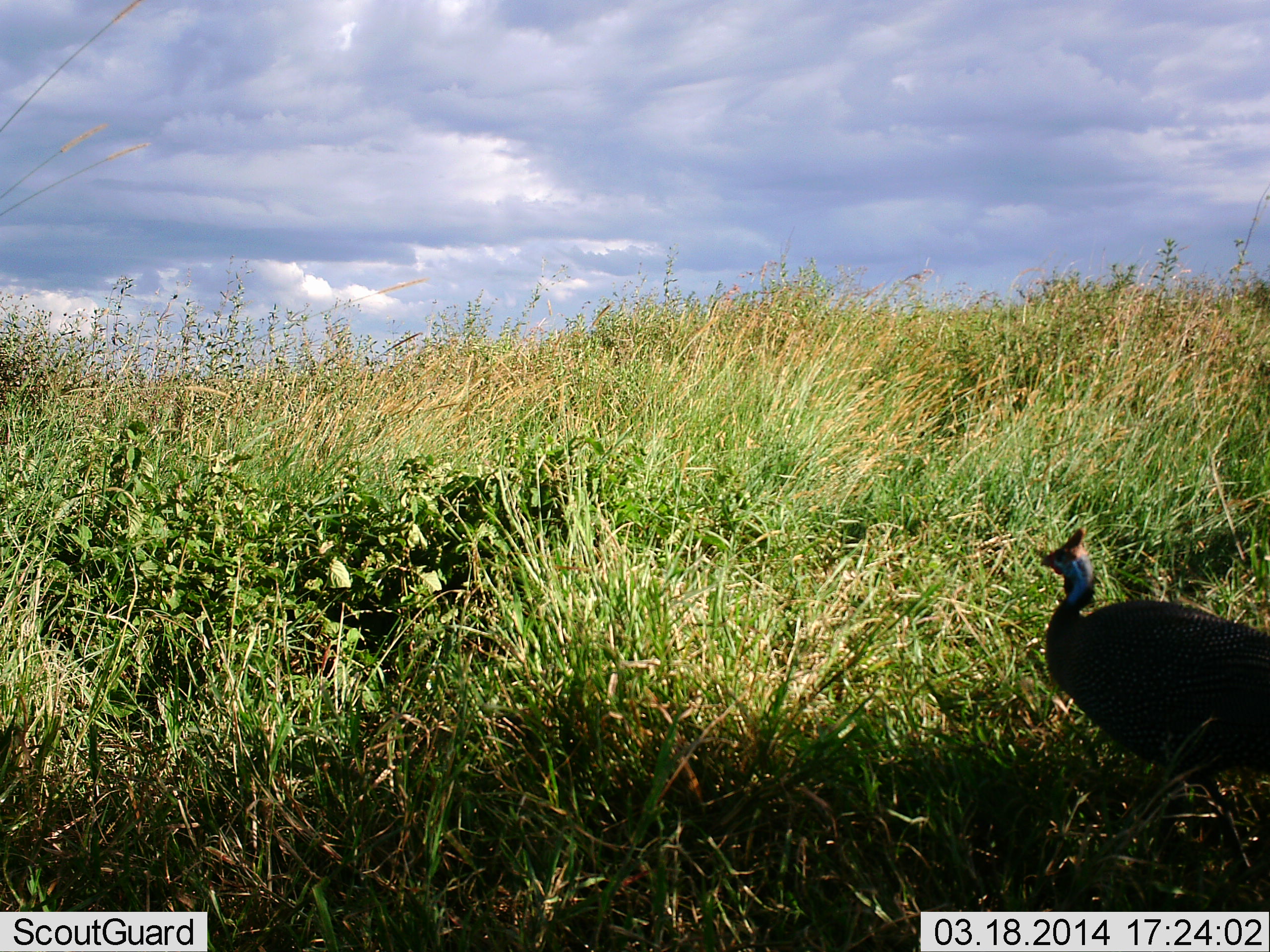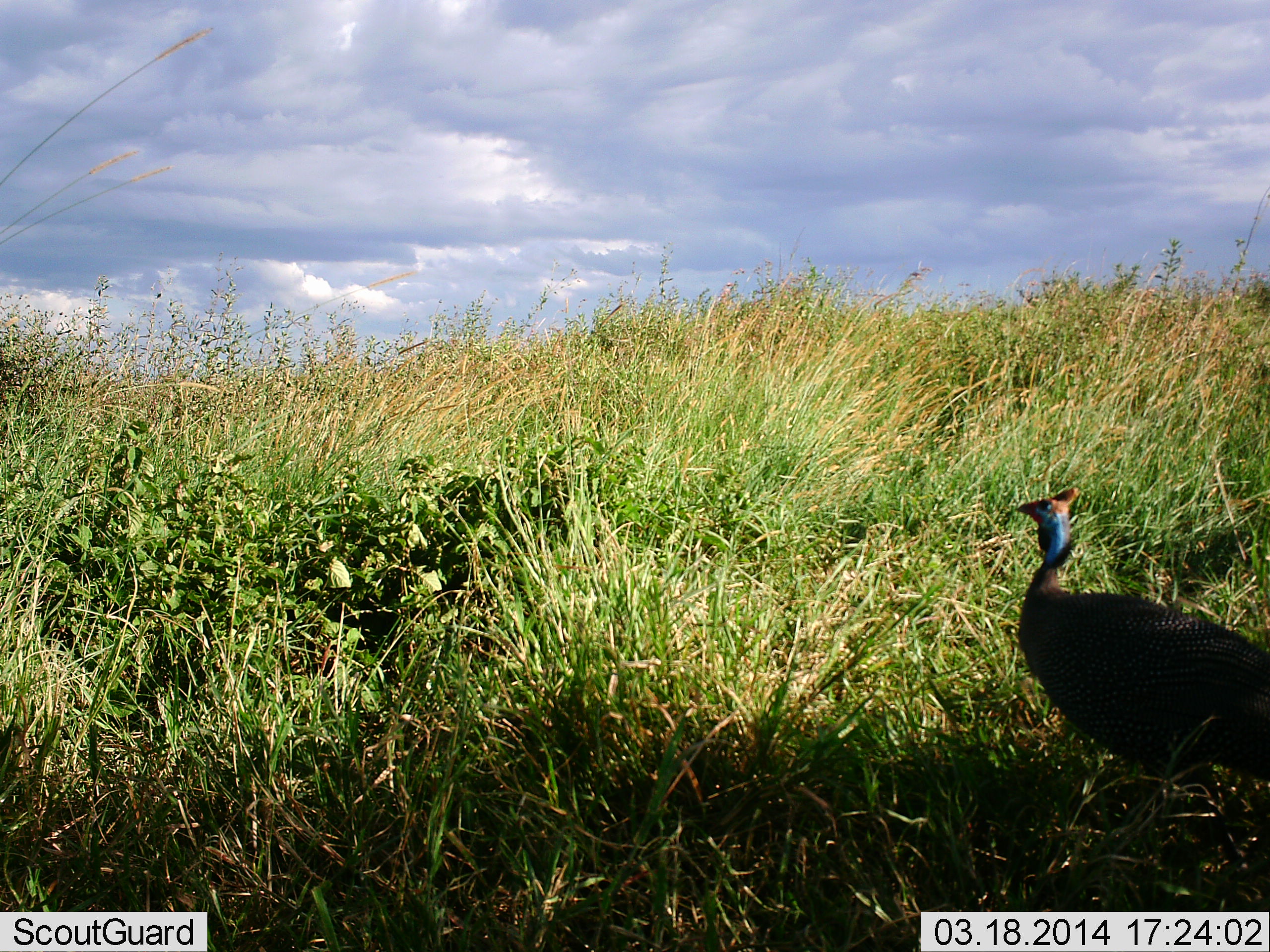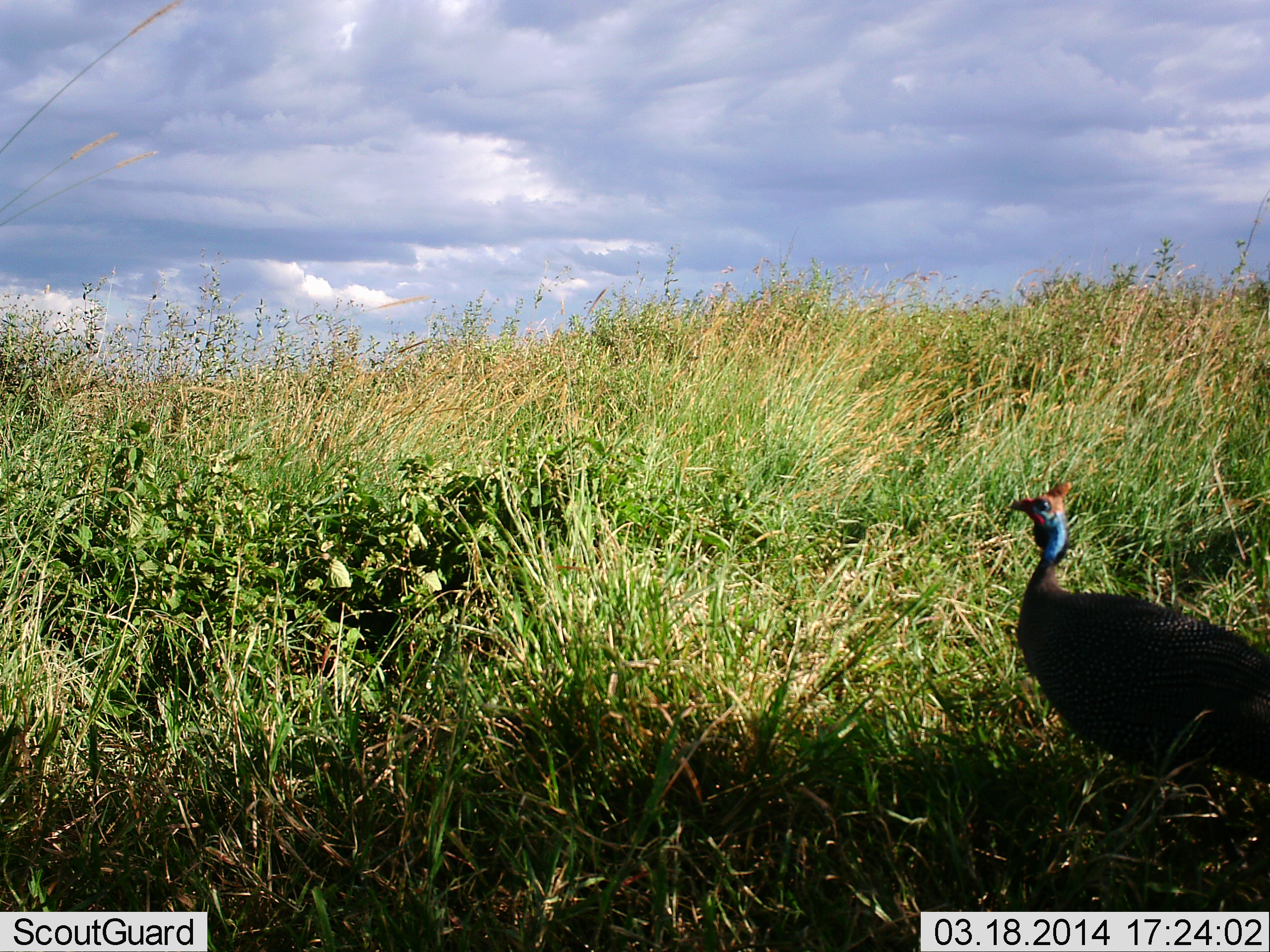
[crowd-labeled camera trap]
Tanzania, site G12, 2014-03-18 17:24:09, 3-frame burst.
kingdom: Animalia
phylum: Chordata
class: Aves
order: Galliformes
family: Numididae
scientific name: Numididae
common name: guinea fowl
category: guineafowl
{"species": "guineafowl (guinea fowl) (Numididae)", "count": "1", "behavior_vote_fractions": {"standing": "50%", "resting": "0%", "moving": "50%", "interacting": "0%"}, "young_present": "0%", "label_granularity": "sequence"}